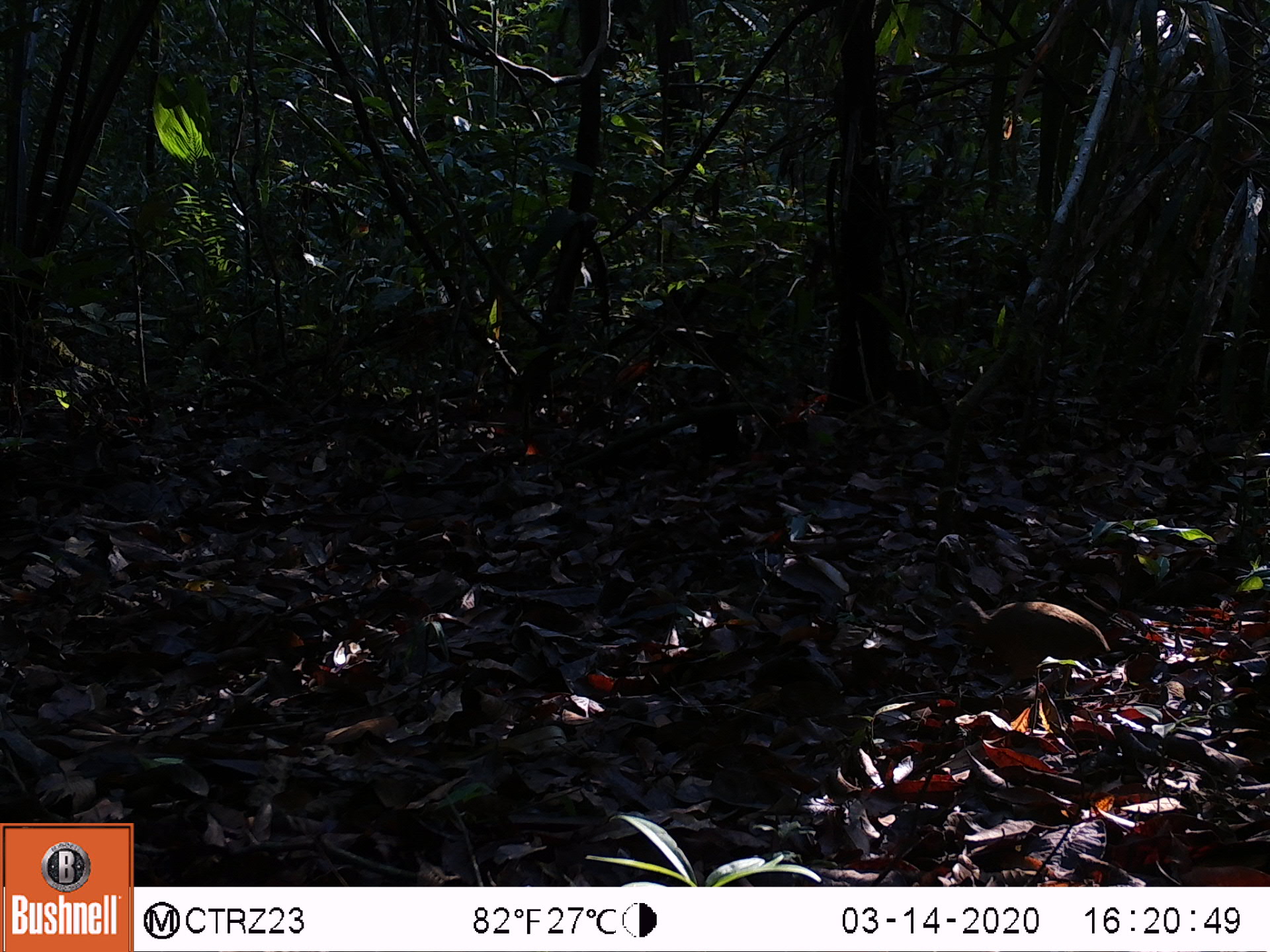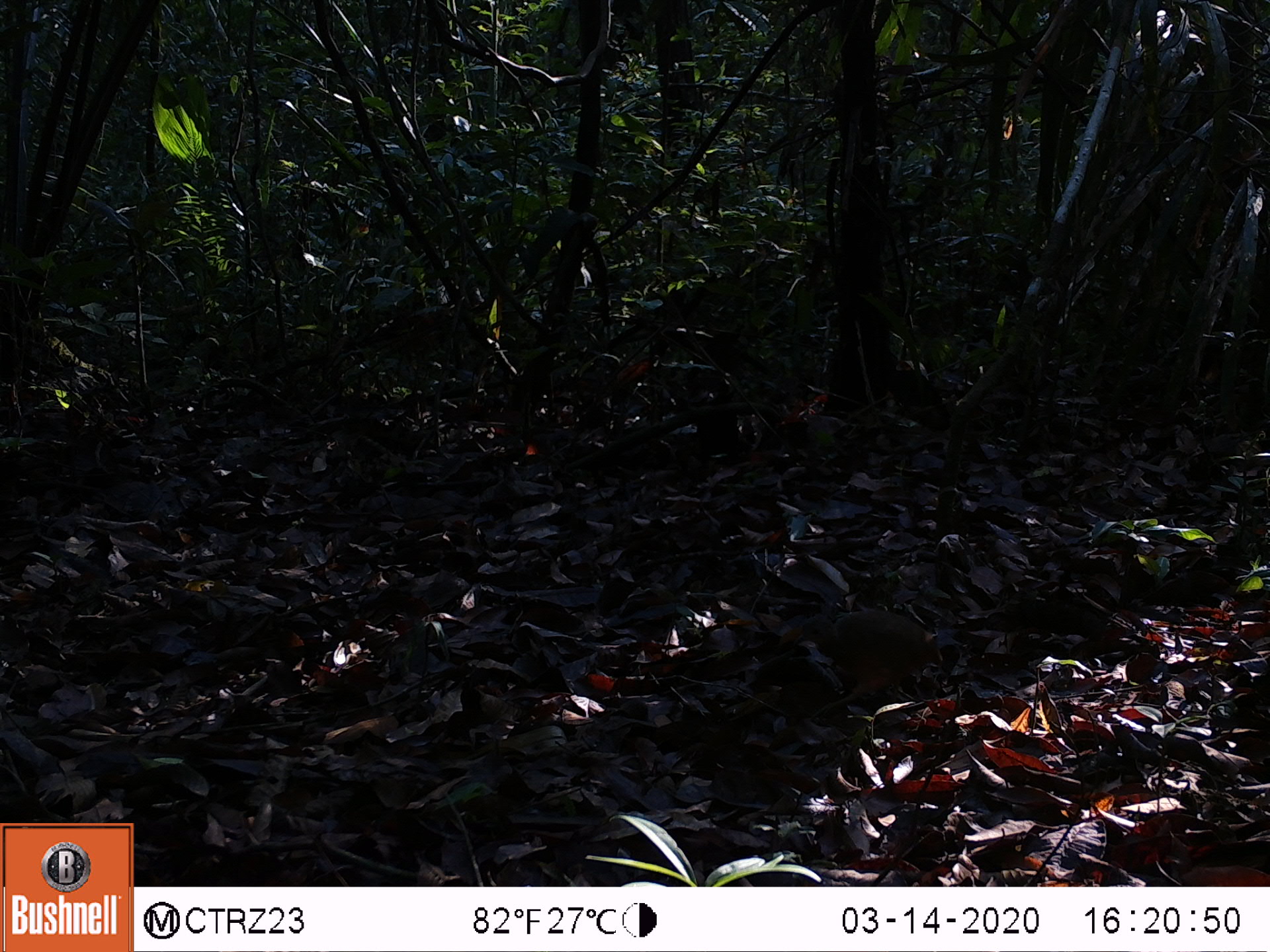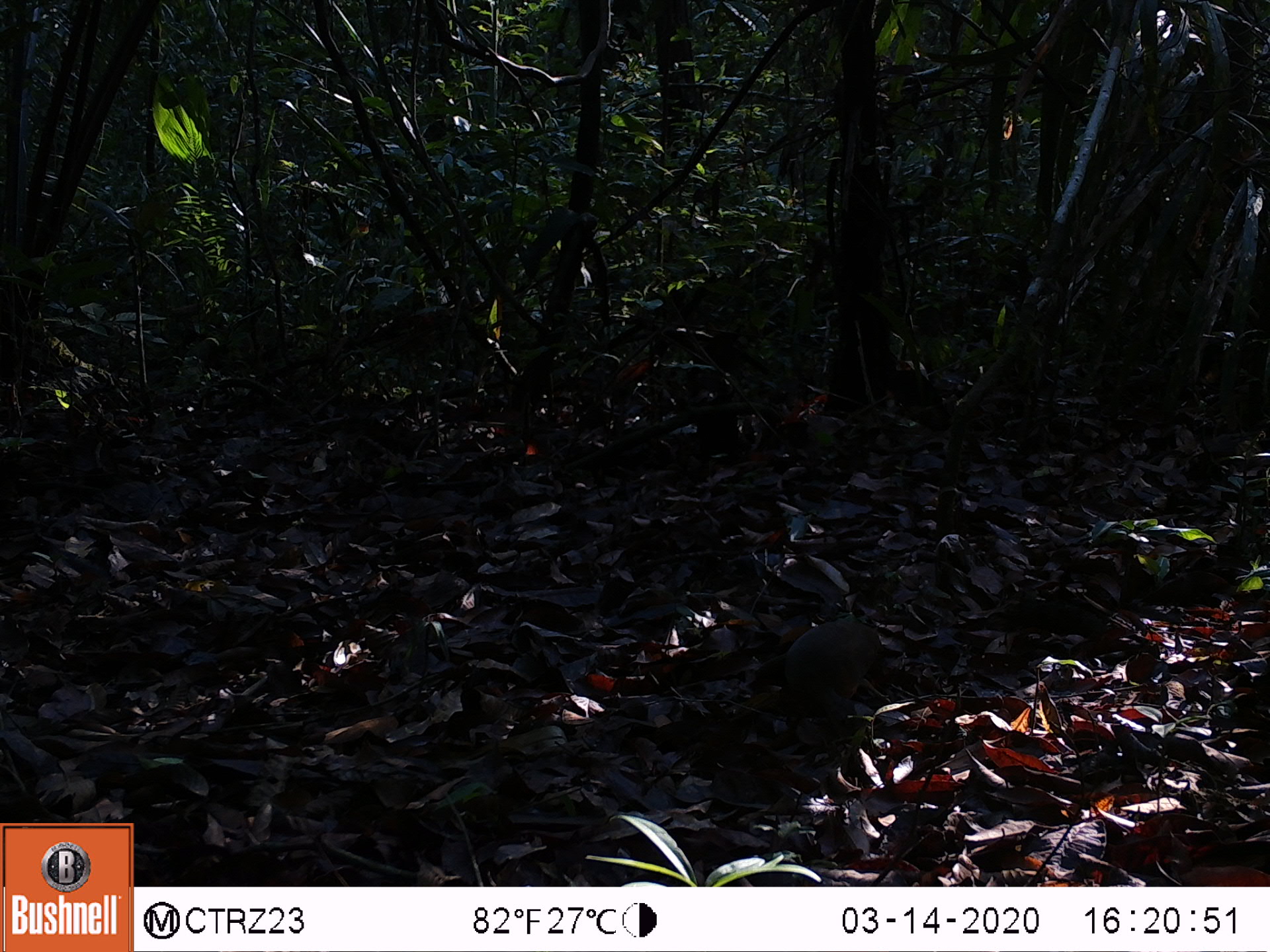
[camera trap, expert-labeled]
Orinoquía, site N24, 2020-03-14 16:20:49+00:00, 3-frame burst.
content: unidentified animal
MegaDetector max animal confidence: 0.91